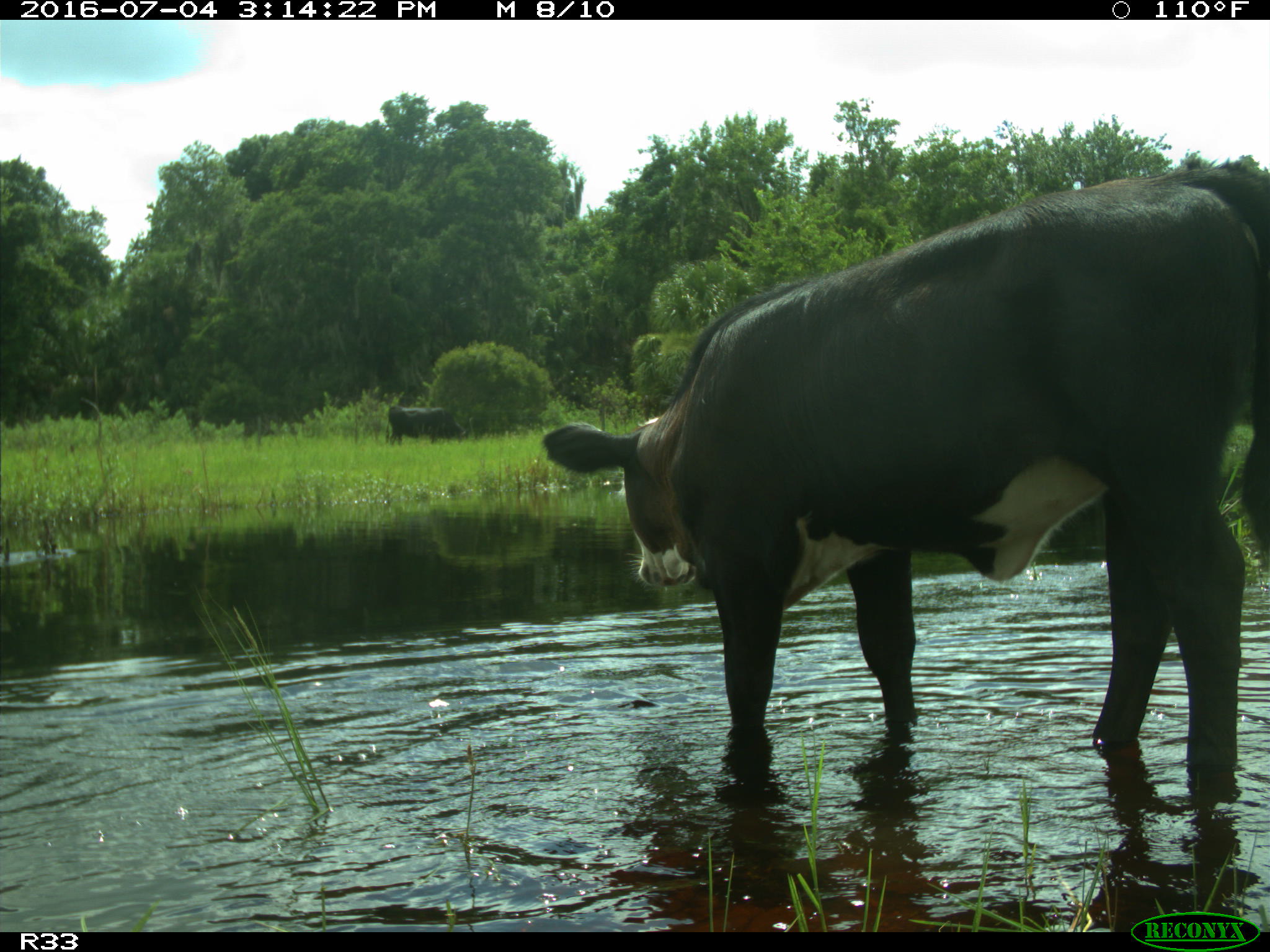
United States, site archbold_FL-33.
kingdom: Animalia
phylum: Chordata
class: Mammalia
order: Artiodactyla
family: Bovidae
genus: Bos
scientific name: Bos taurus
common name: domestic cow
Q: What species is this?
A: Bos taurus (domestic cow).